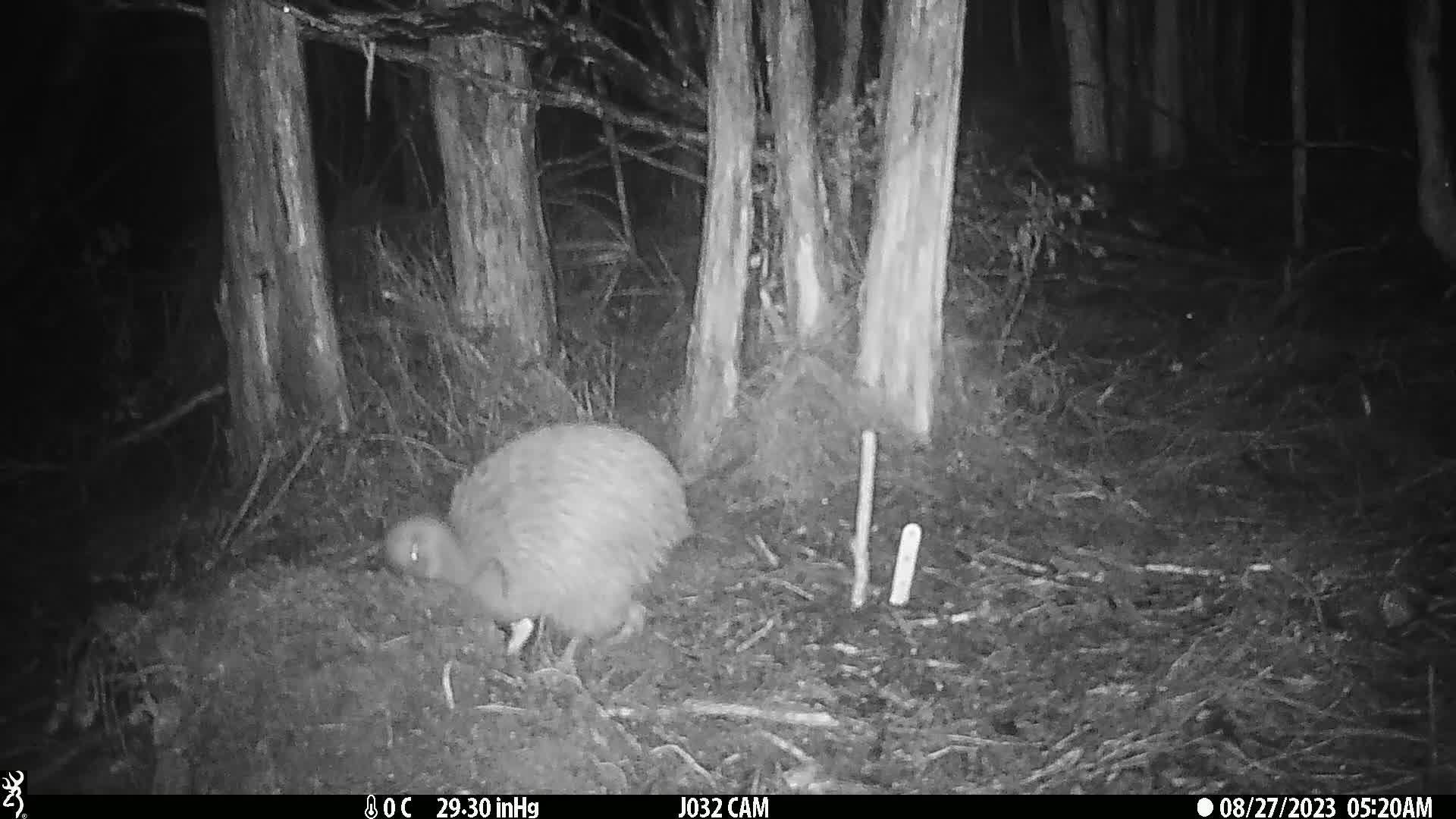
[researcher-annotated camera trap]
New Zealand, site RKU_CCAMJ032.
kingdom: Animalia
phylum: Chordata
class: Aves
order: Apterygiformes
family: Apterygidae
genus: Apteryx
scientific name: Apteryx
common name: kiwi